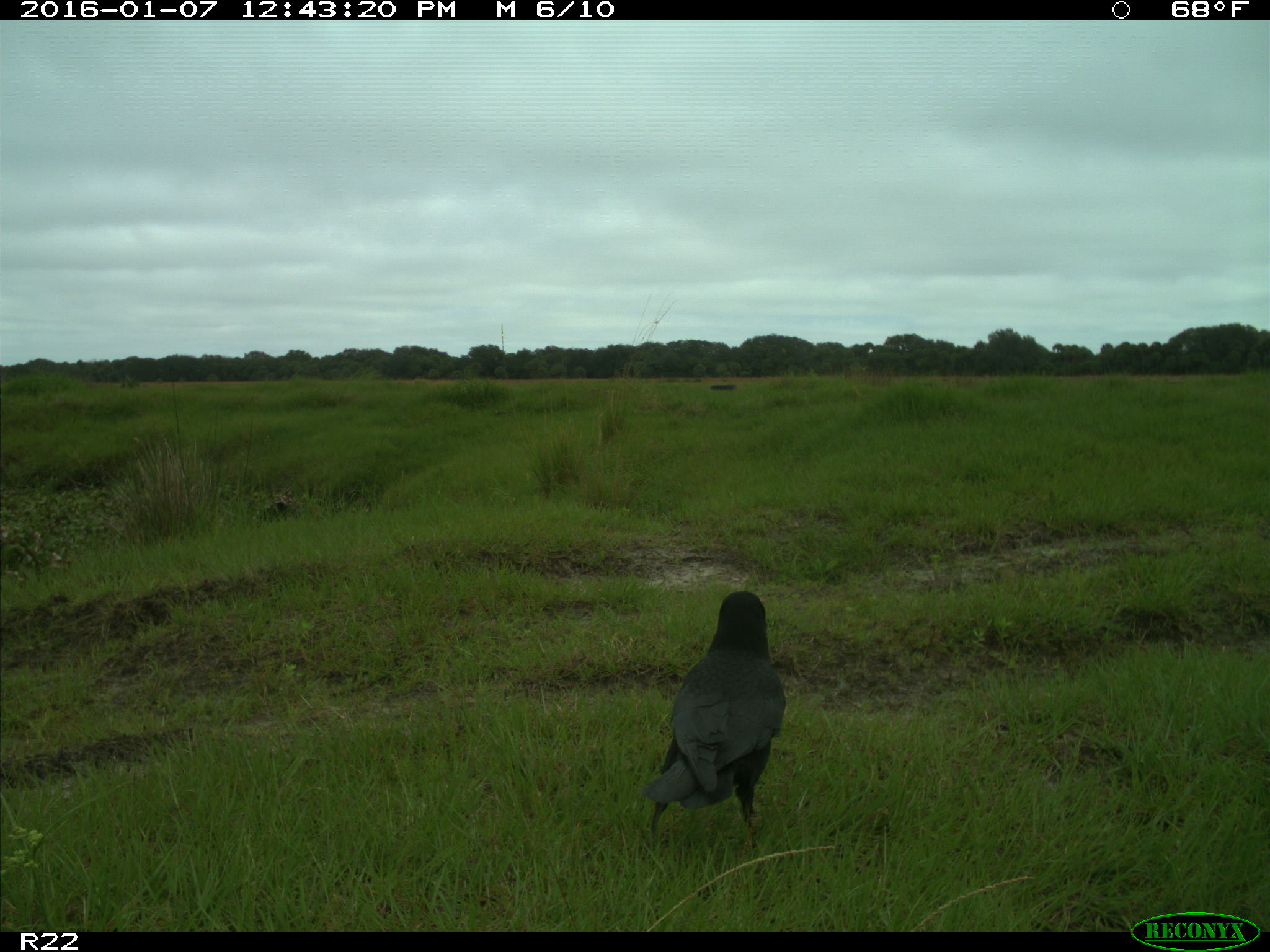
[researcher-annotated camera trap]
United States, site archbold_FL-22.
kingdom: Animalia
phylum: Chordata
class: Aves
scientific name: Aves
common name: birds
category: unidentified bird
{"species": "unidentified bird (birds) (Aves)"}